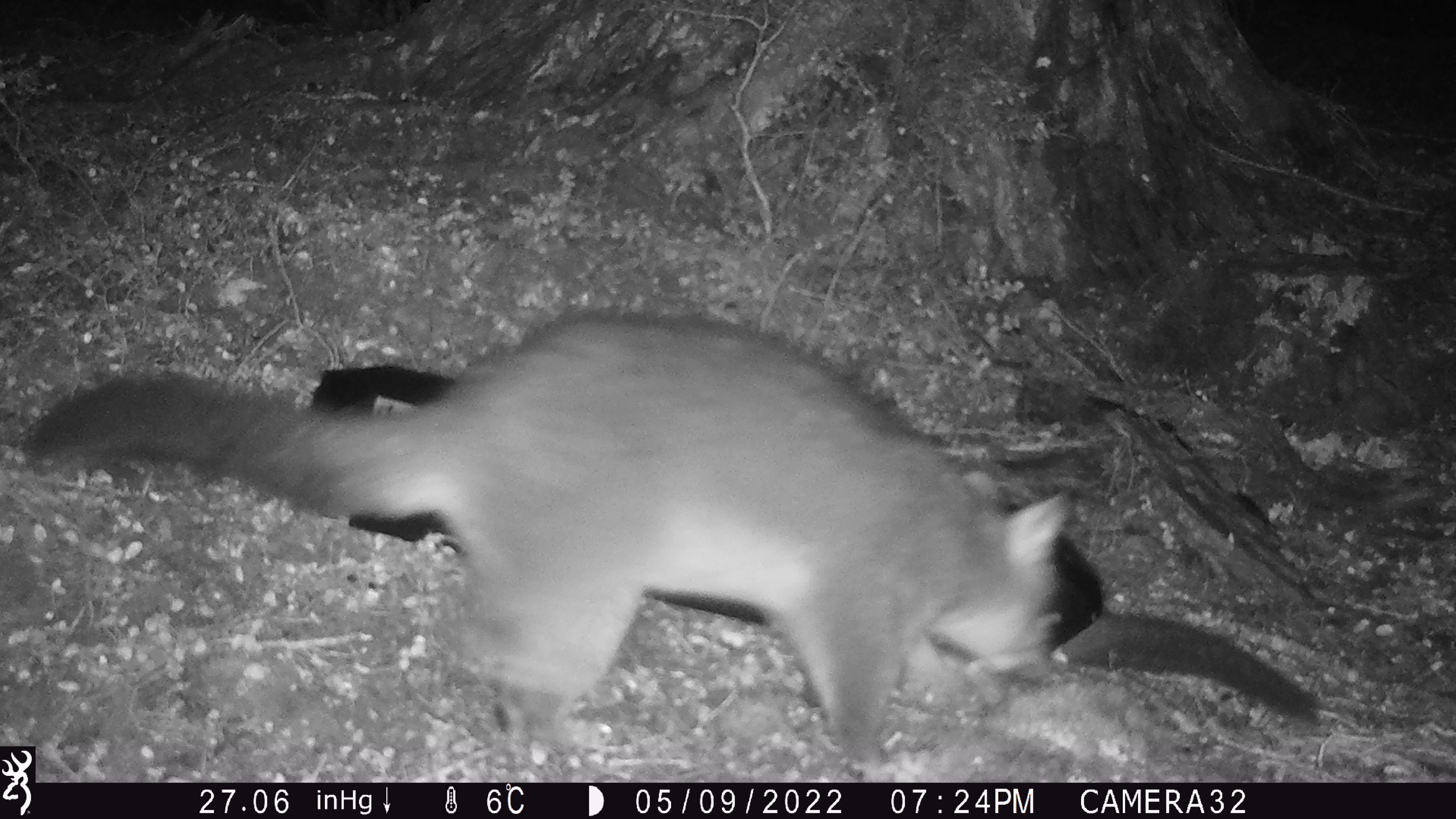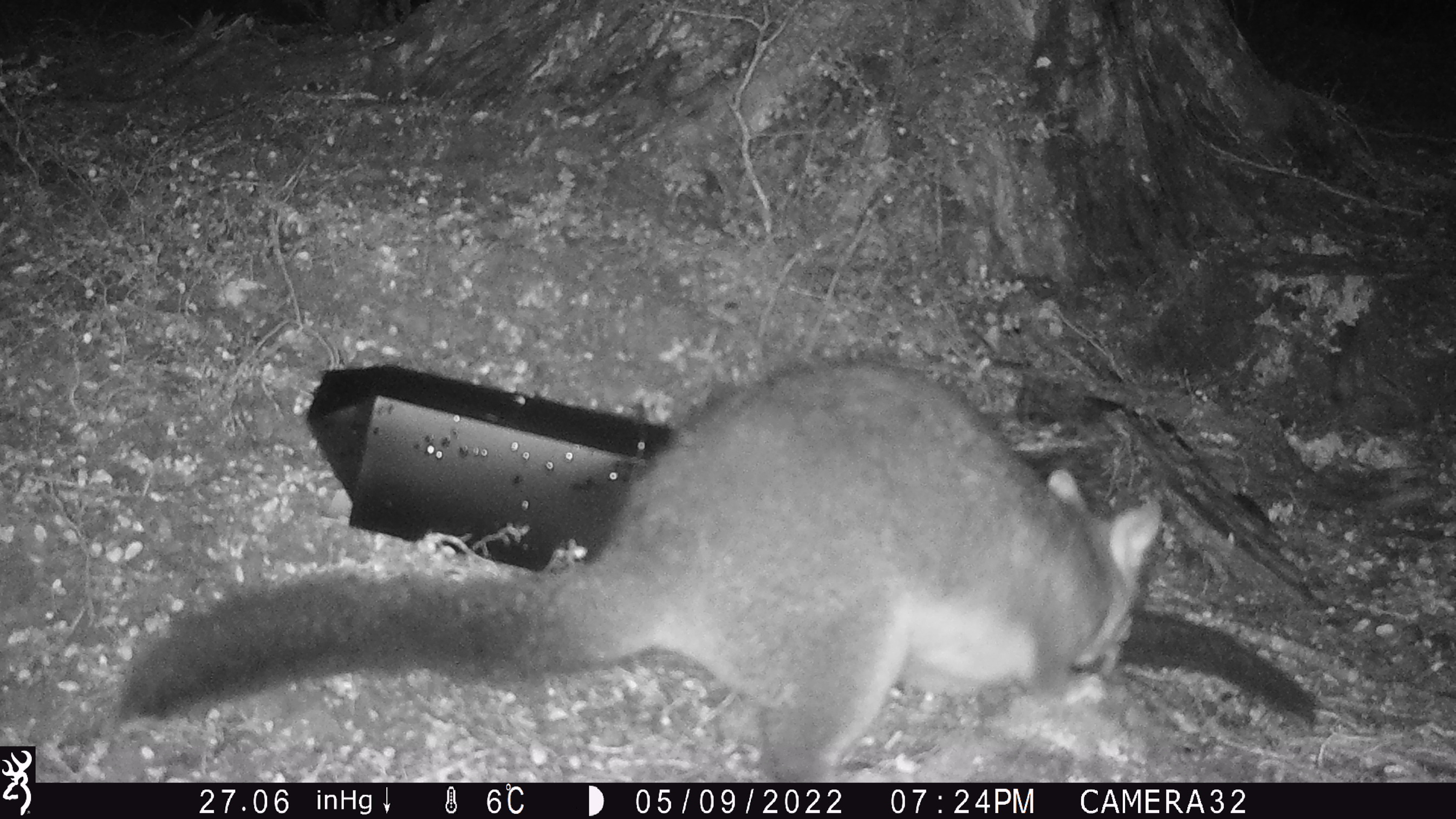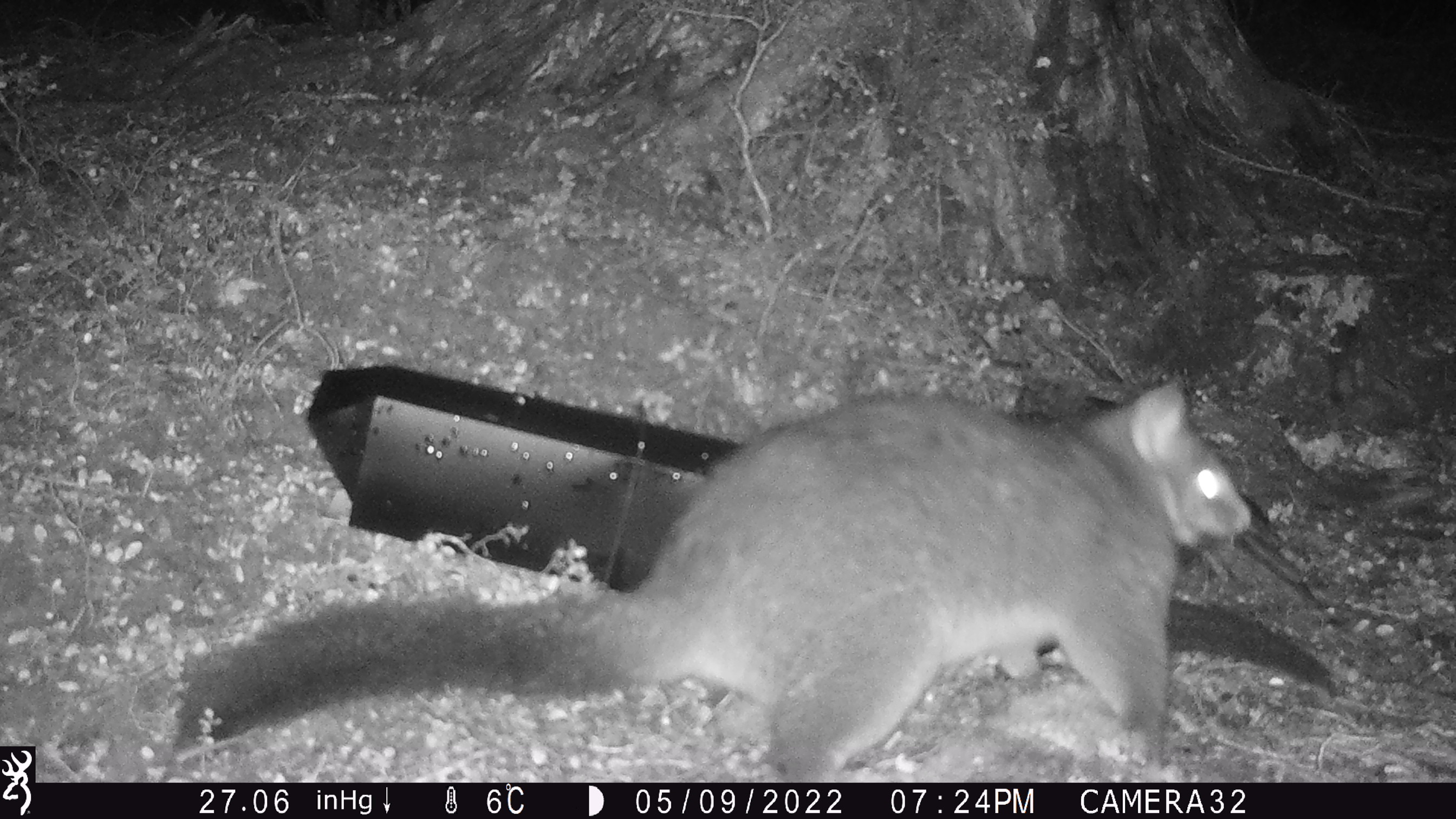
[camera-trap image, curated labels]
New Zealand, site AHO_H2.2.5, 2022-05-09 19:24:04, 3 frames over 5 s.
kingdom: Animalia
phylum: Chordata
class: Mammalia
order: Diprotodontia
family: Phalangeridae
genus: Trichosurus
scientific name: Trichosurus vulpecula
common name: common brushtail possum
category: possum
Possum (common brushtail possum) (Trichosurus vulpecula).